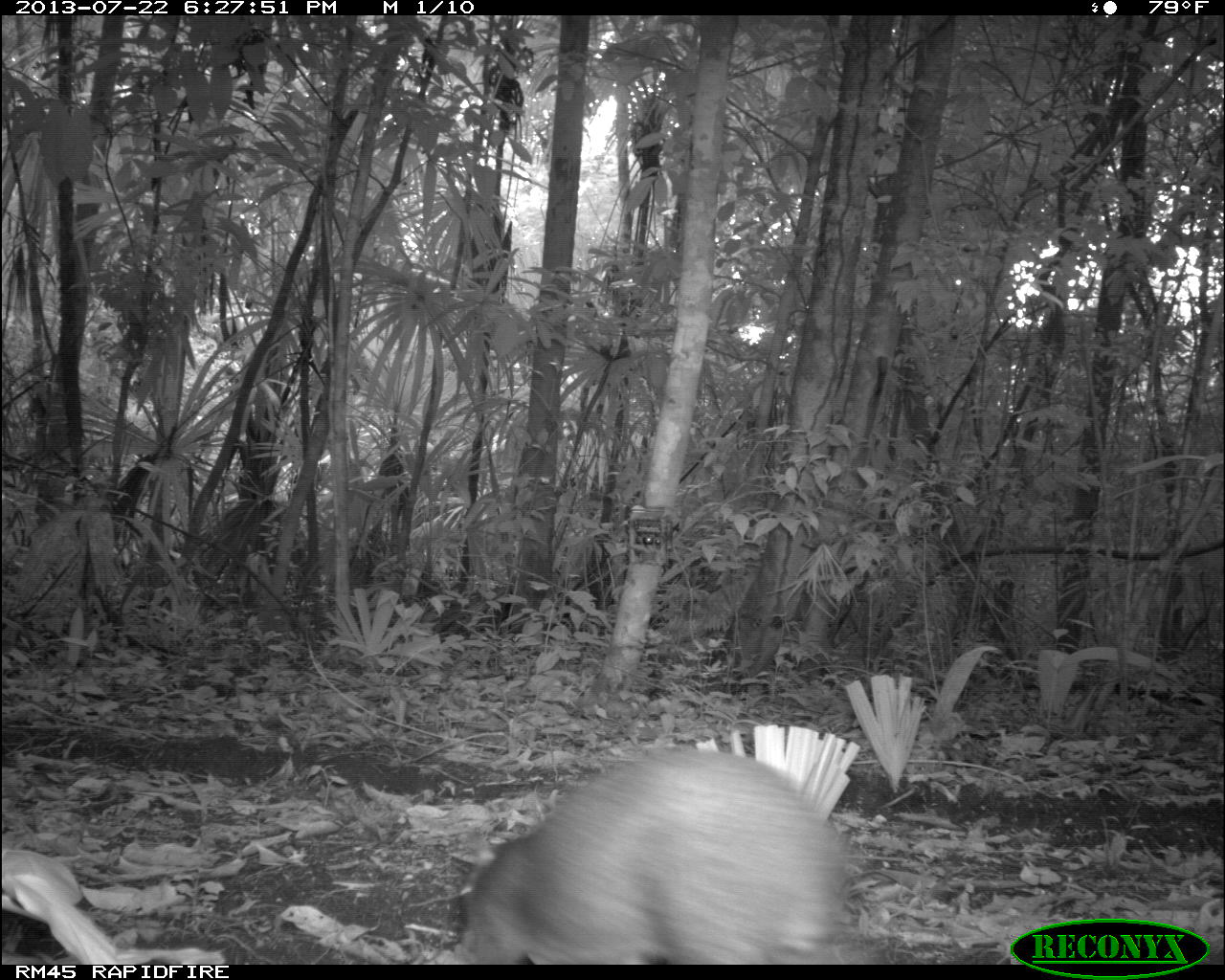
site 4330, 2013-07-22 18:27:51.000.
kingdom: Animalia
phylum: Chordata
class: Mammalia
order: Rodentia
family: Dasyproctidae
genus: Dasyprocta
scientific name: Dasyprocta punctata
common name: central american agouti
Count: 1.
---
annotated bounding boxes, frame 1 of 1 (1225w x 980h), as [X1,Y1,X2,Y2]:
dasyprocta punctata: [451,742,885,964]